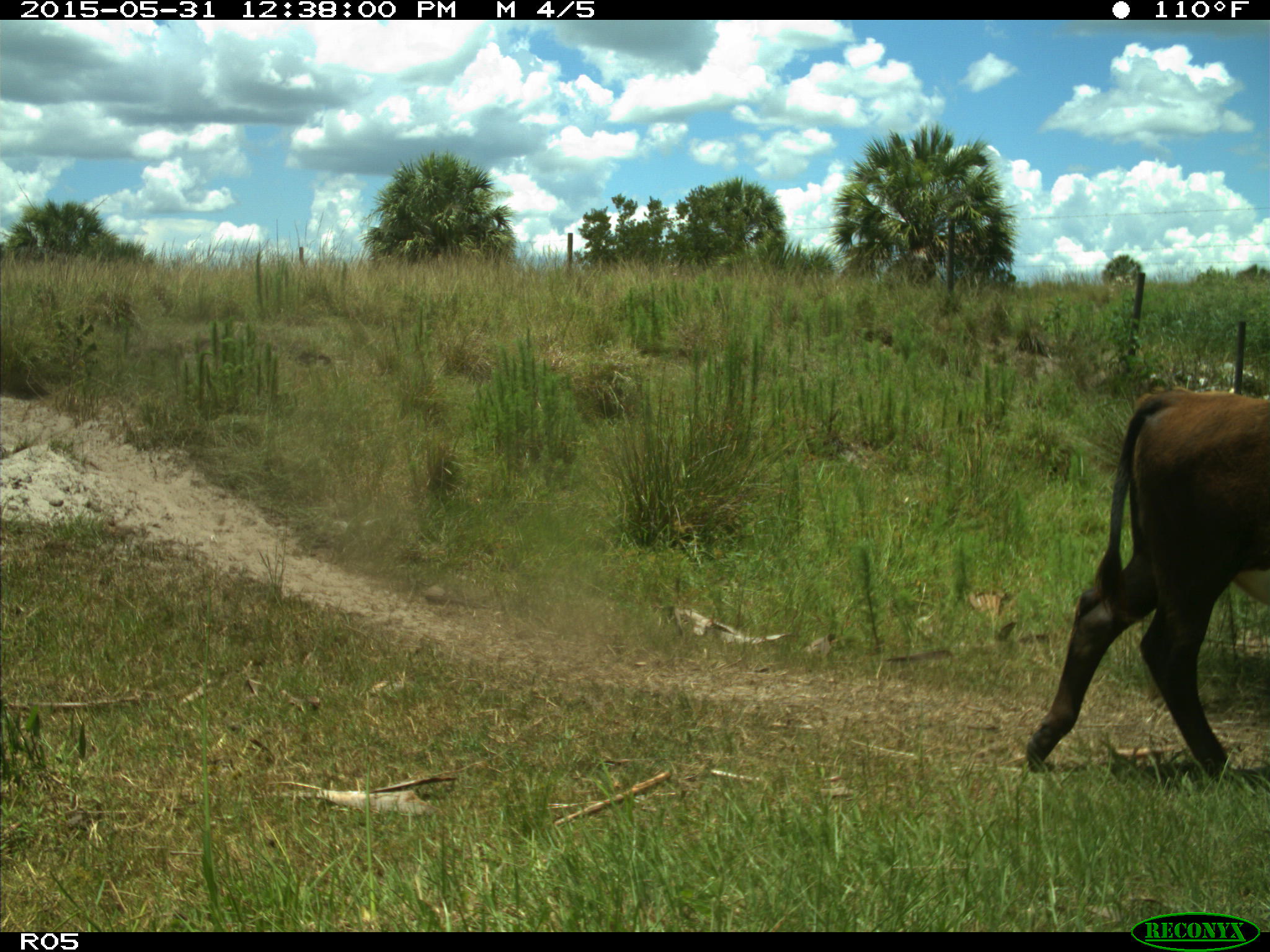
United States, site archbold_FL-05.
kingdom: Animalia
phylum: Chordata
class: Mammalia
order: Artiodactyla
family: Bovidae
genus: Bos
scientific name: Bos taurus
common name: domestic cow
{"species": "Bos taurus (domestic cow)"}